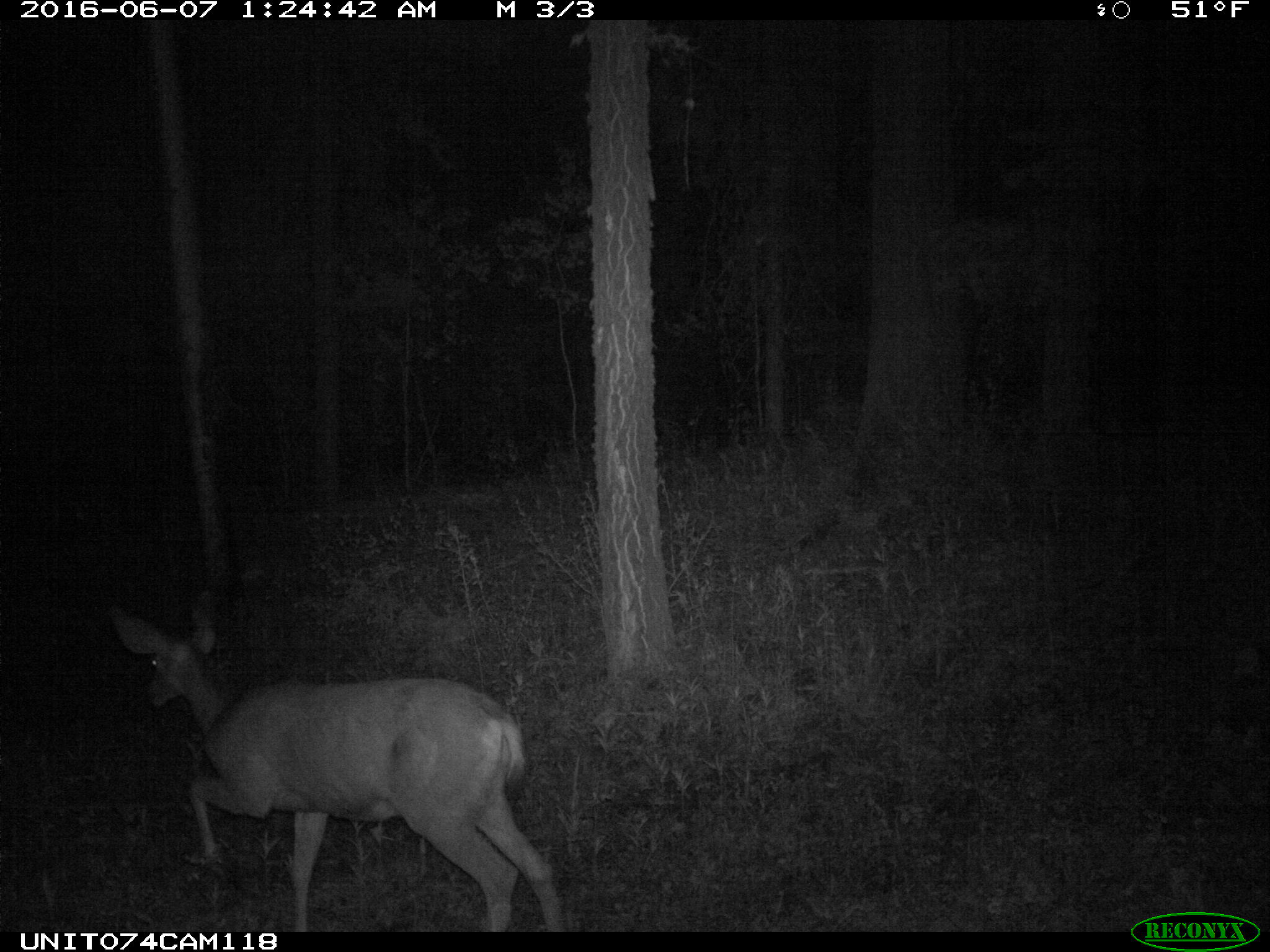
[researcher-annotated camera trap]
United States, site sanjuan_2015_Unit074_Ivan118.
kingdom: Animalia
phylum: Chordata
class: Mammalia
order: Artiodactyla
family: Cervidae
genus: Odocoileus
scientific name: Odocoileus hemionus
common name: mule deer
Odocoileus hemionus (mule deer).